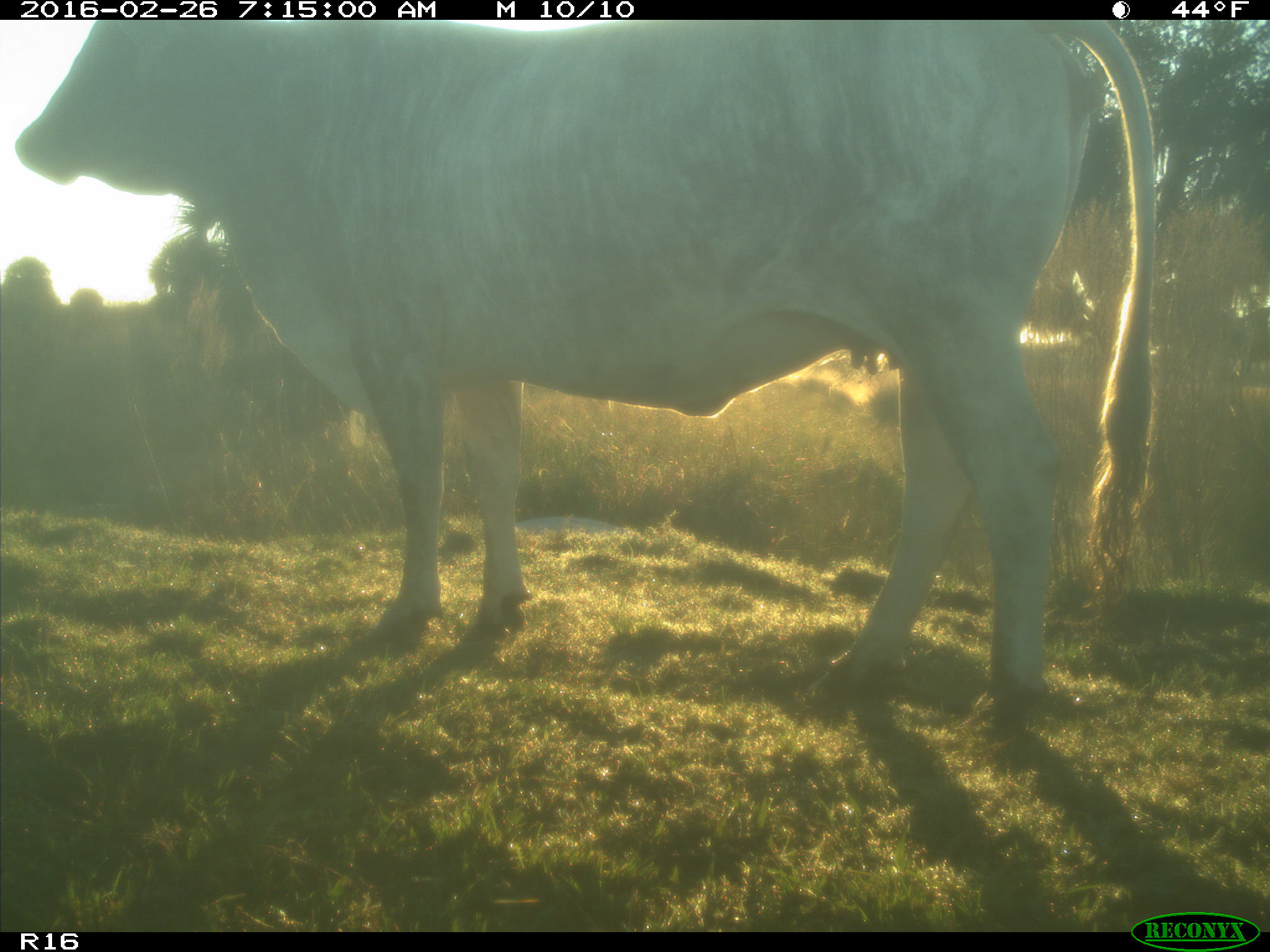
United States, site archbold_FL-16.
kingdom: Animalia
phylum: Chordata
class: Mammalia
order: Artiodactyla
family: Bovidae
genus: Bos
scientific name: Bos taurus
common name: domestic cow